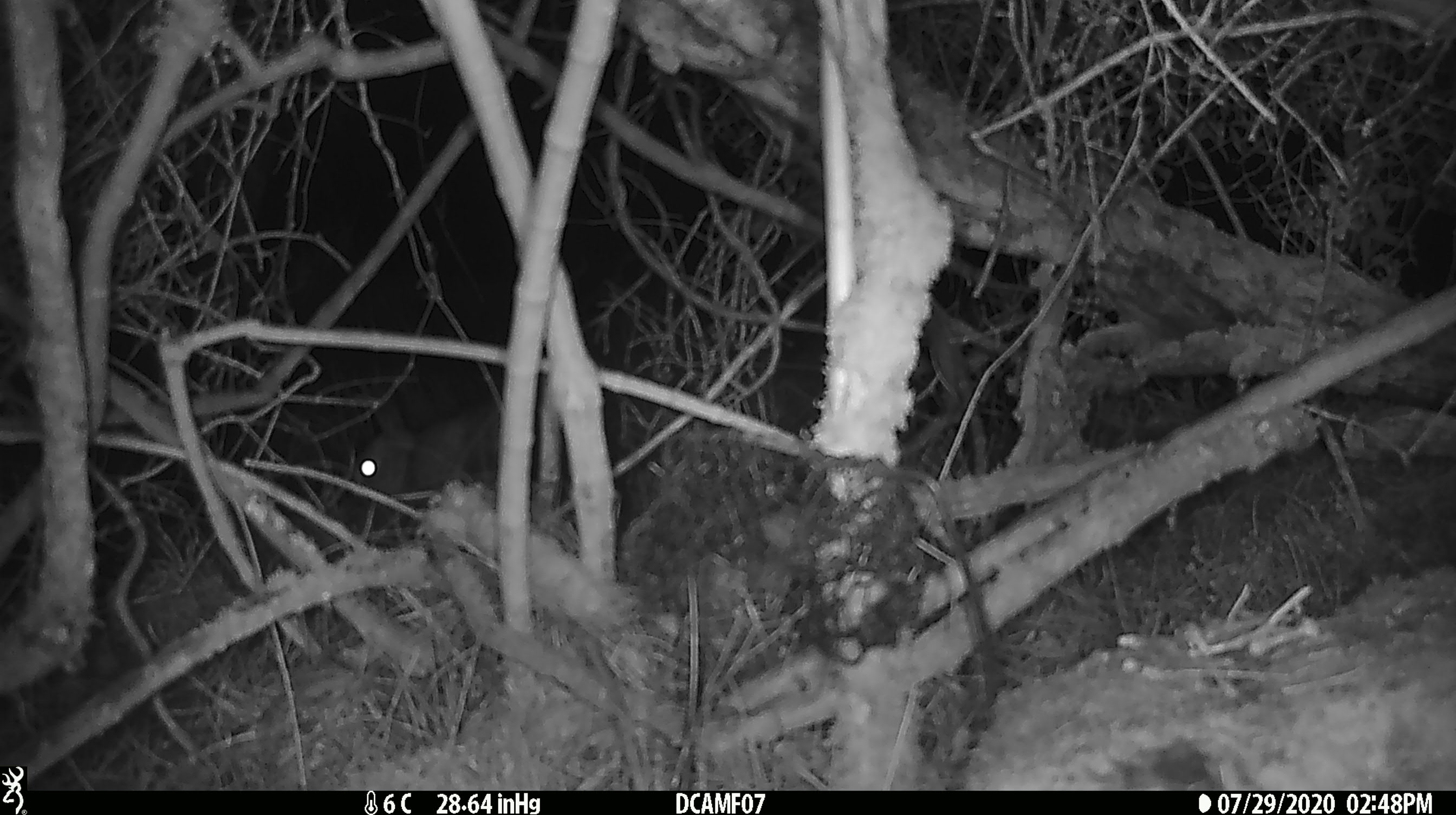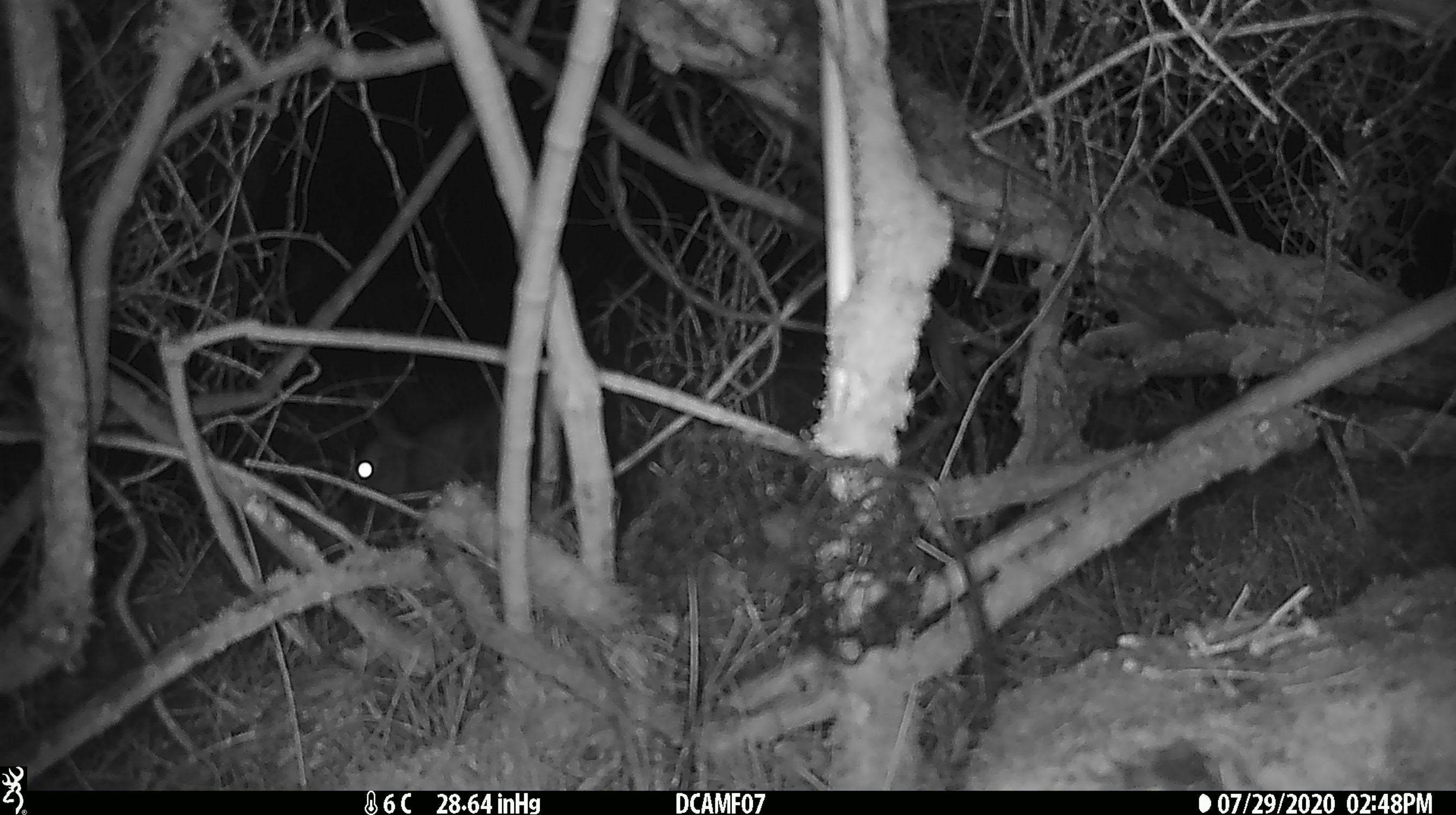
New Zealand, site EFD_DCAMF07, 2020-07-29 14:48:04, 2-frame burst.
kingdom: Animalia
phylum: Chordata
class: Mammalia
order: Lagomorpha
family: Leporidae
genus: Oryctolagus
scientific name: Oryctolagus cuniculus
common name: european rabbit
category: rabbit